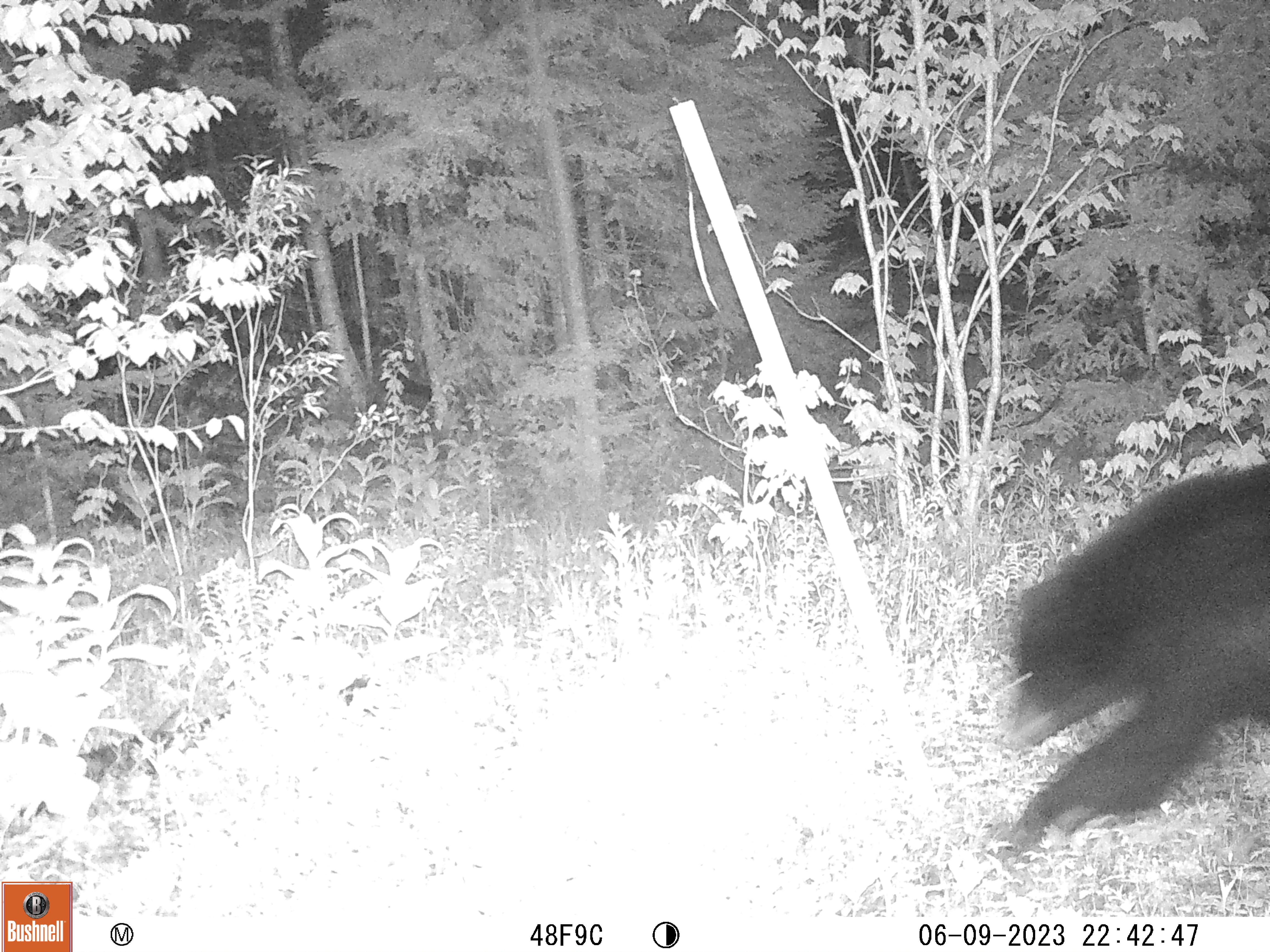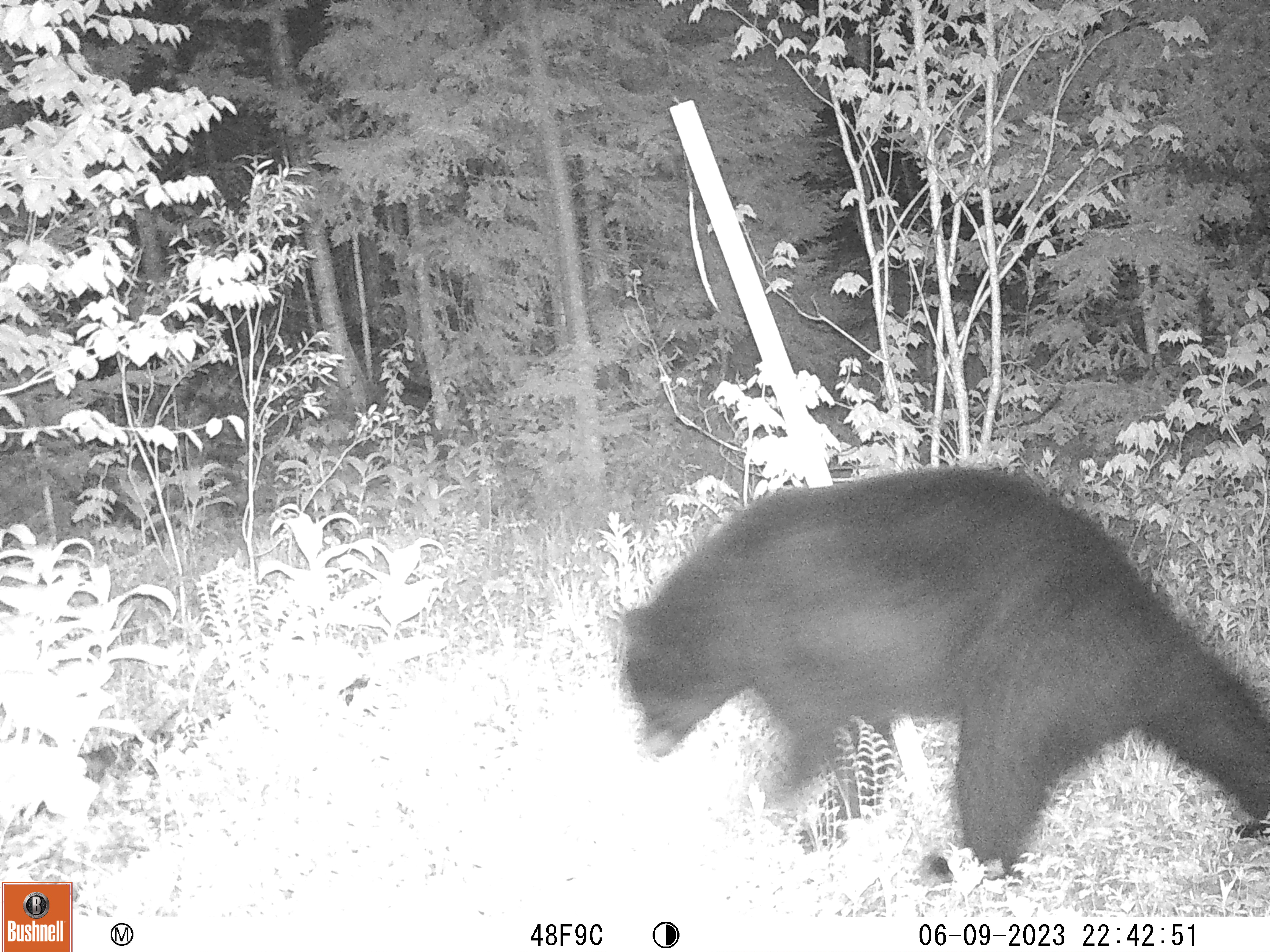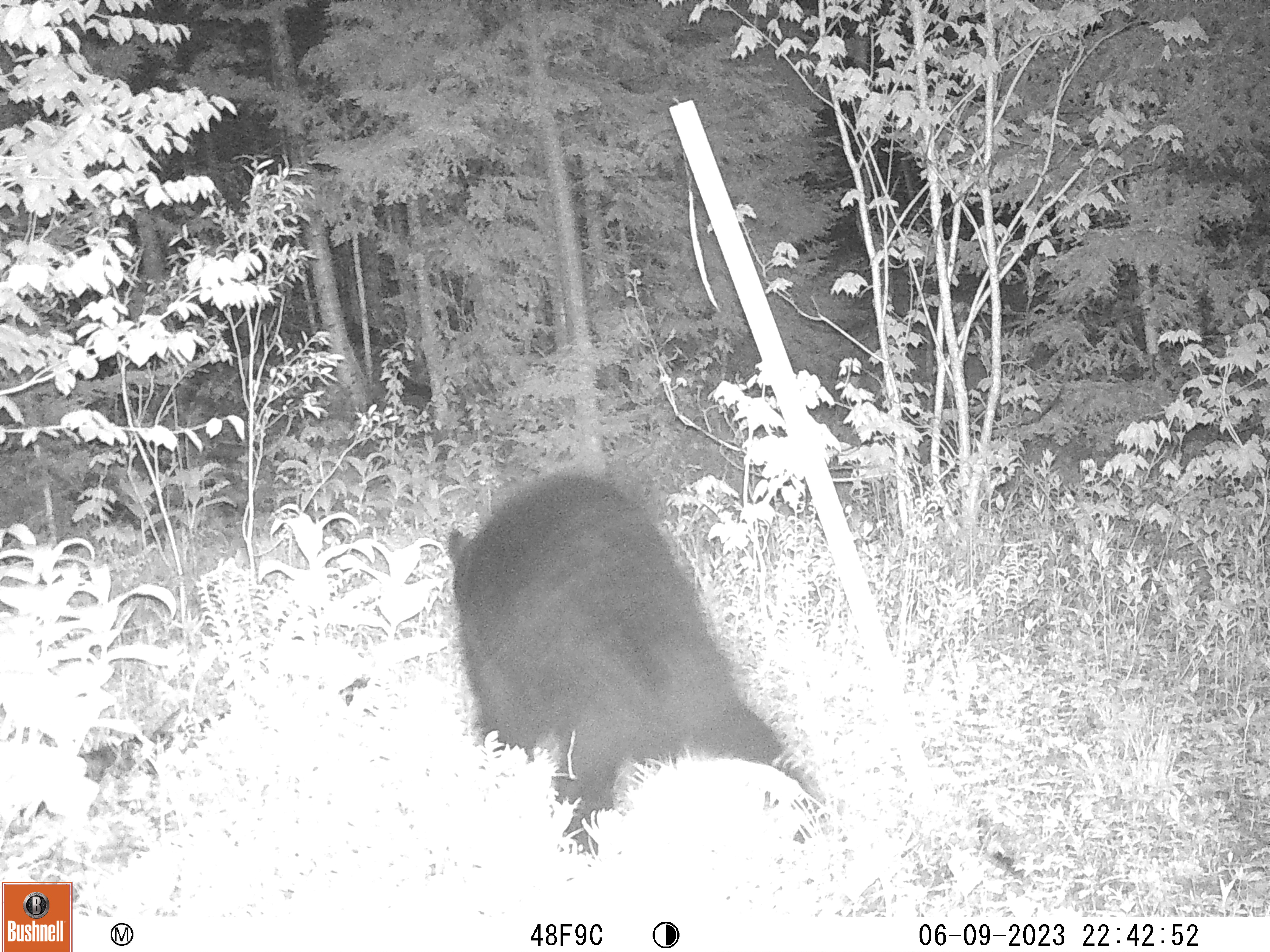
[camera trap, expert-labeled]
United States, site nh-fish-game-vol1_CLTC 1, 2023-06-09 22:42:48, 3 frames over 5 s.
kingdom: Animalia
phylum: Chordata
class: Mammalia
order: Carnivora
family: Ursidae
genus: Ursus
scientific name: Ursus americanus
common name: black bear